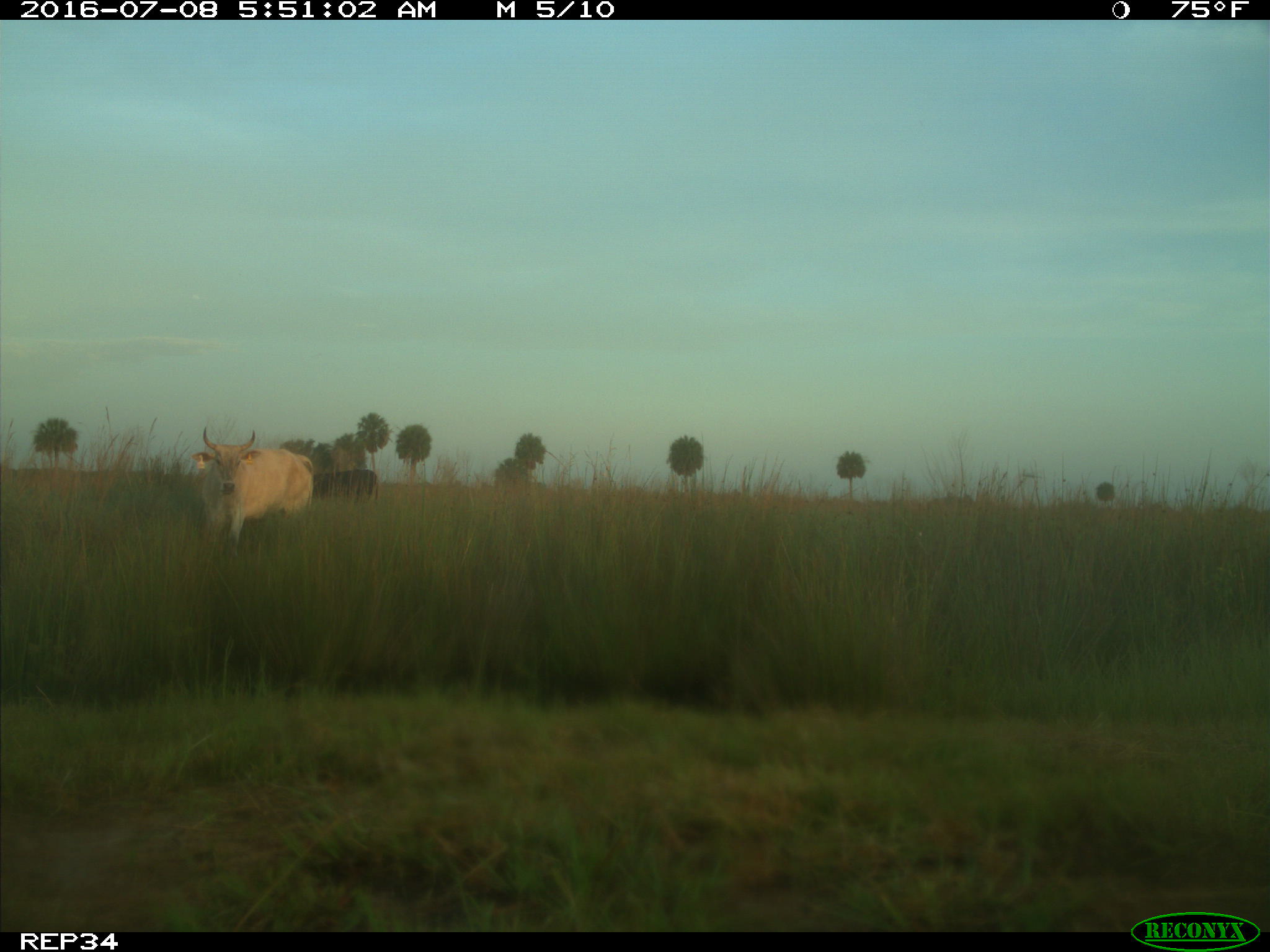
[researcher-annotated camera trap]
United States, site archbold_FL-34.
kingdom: Animalia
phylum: Chordata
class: Mammalia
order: Artiodactyla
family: Bovidae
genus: Bos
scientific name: Bos taurus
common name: domestic cow